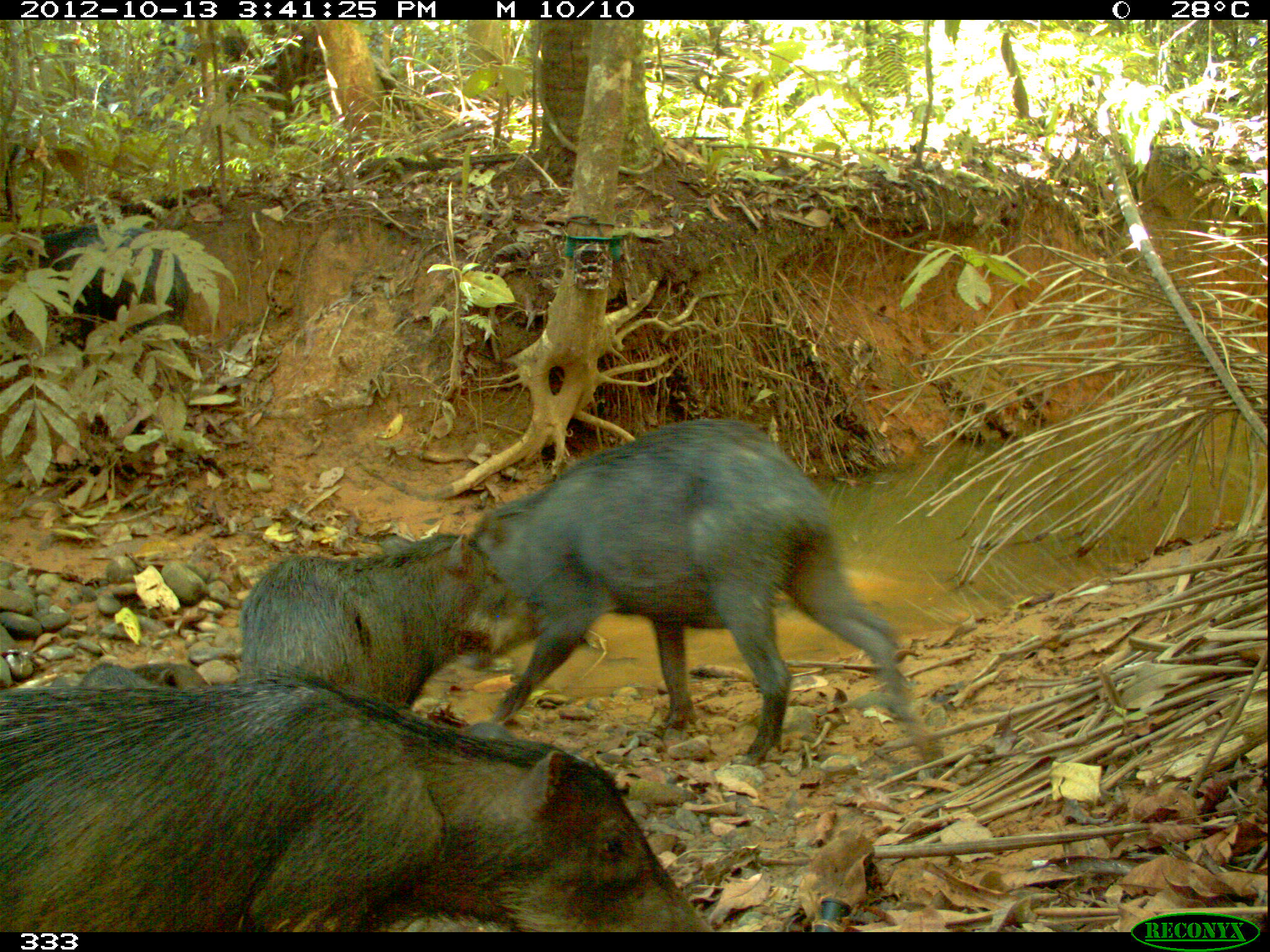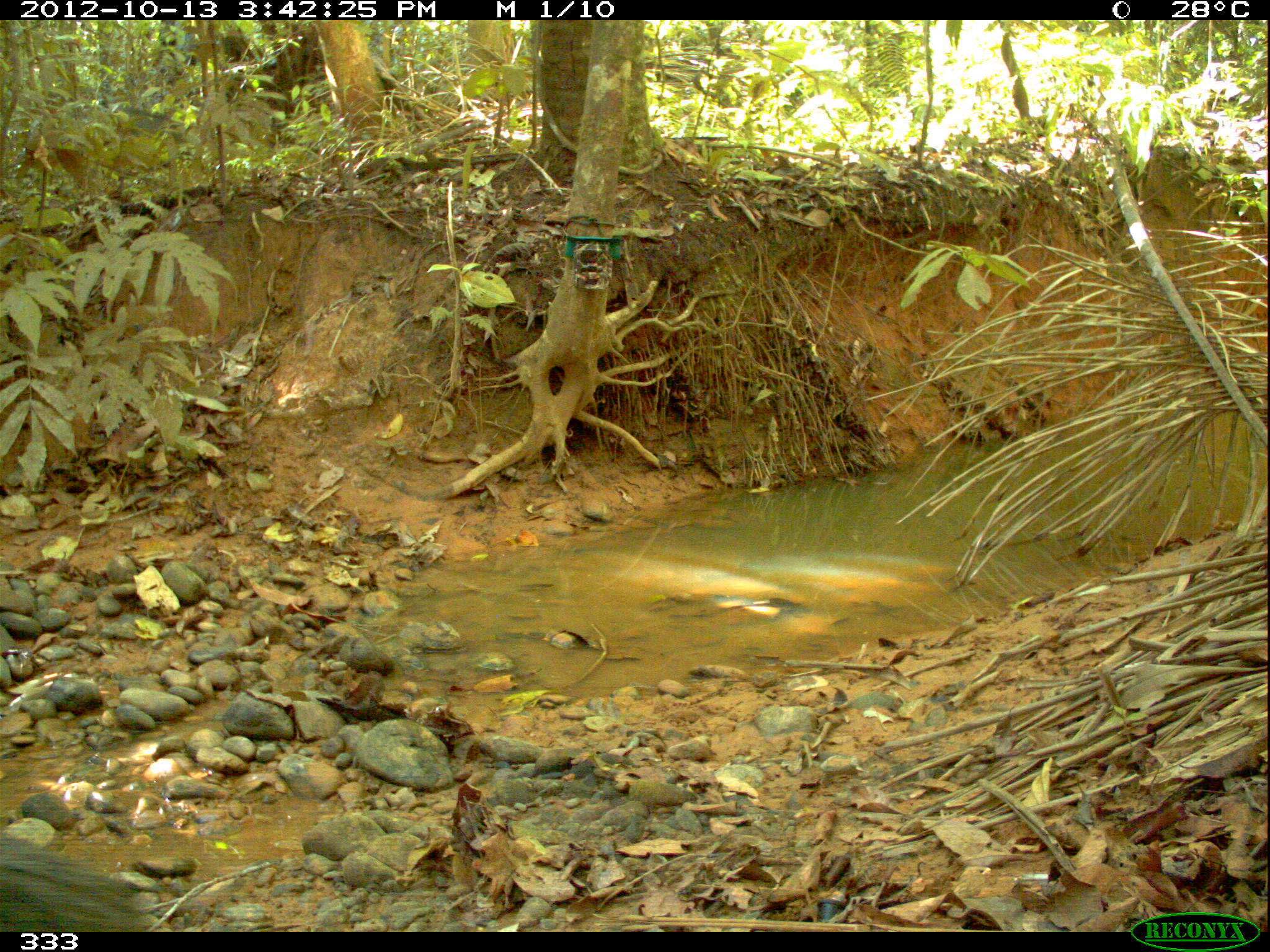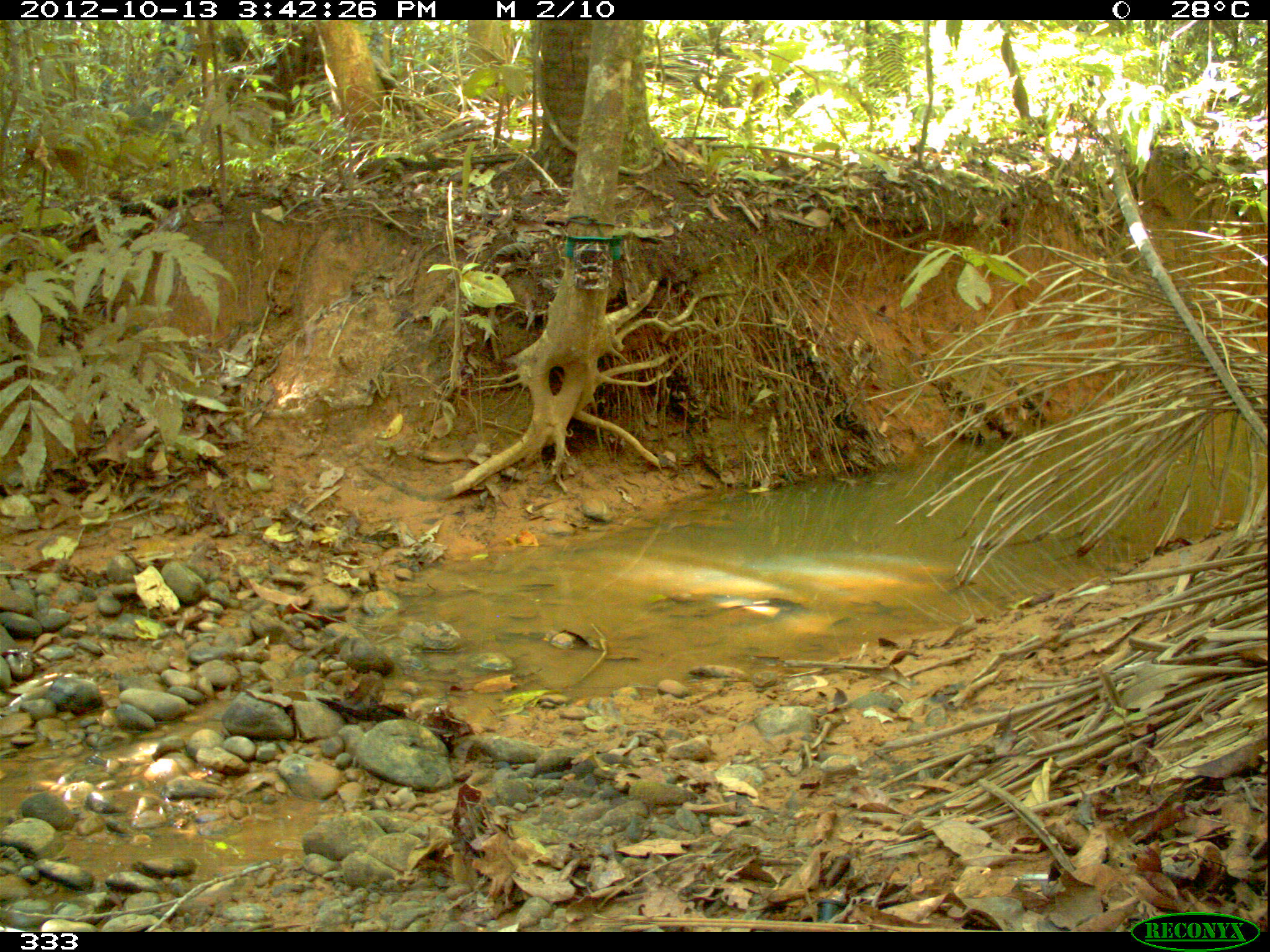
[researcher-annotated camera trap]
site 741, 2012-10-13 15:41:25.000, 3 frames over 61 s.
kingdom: Animalia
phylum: Chordata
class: Mammalia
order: Artiodactyla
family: Tayassuidae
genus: Tayassu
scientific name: Tayassu pecari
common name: white-lipped peccary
Tayassu pecari (white-lipped peccary).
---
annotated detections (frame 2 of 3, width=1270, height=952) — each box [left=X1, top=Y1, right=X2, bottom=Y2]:
tayassu pecari: [left=0, top=832, right=155, bottom=932]